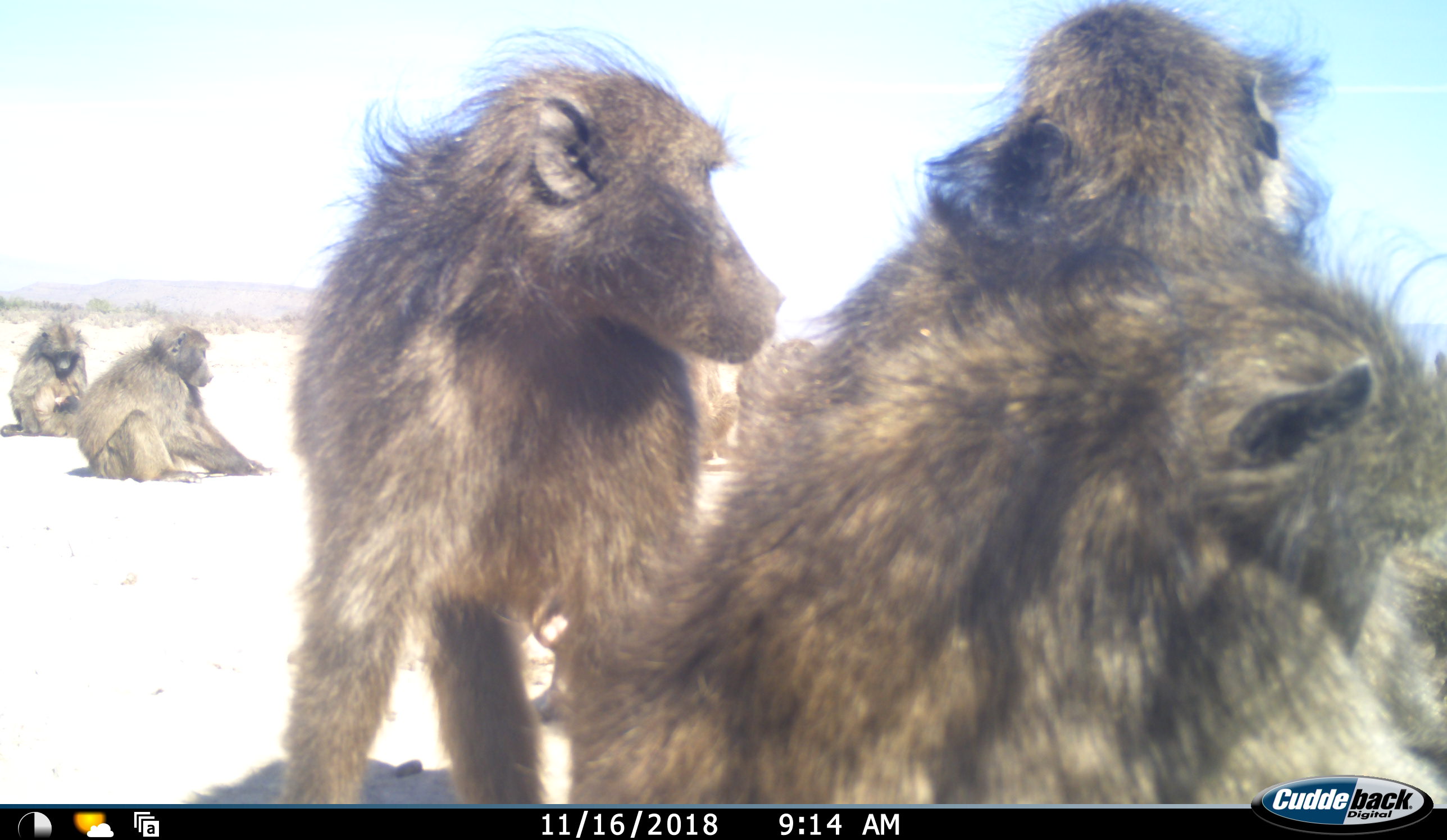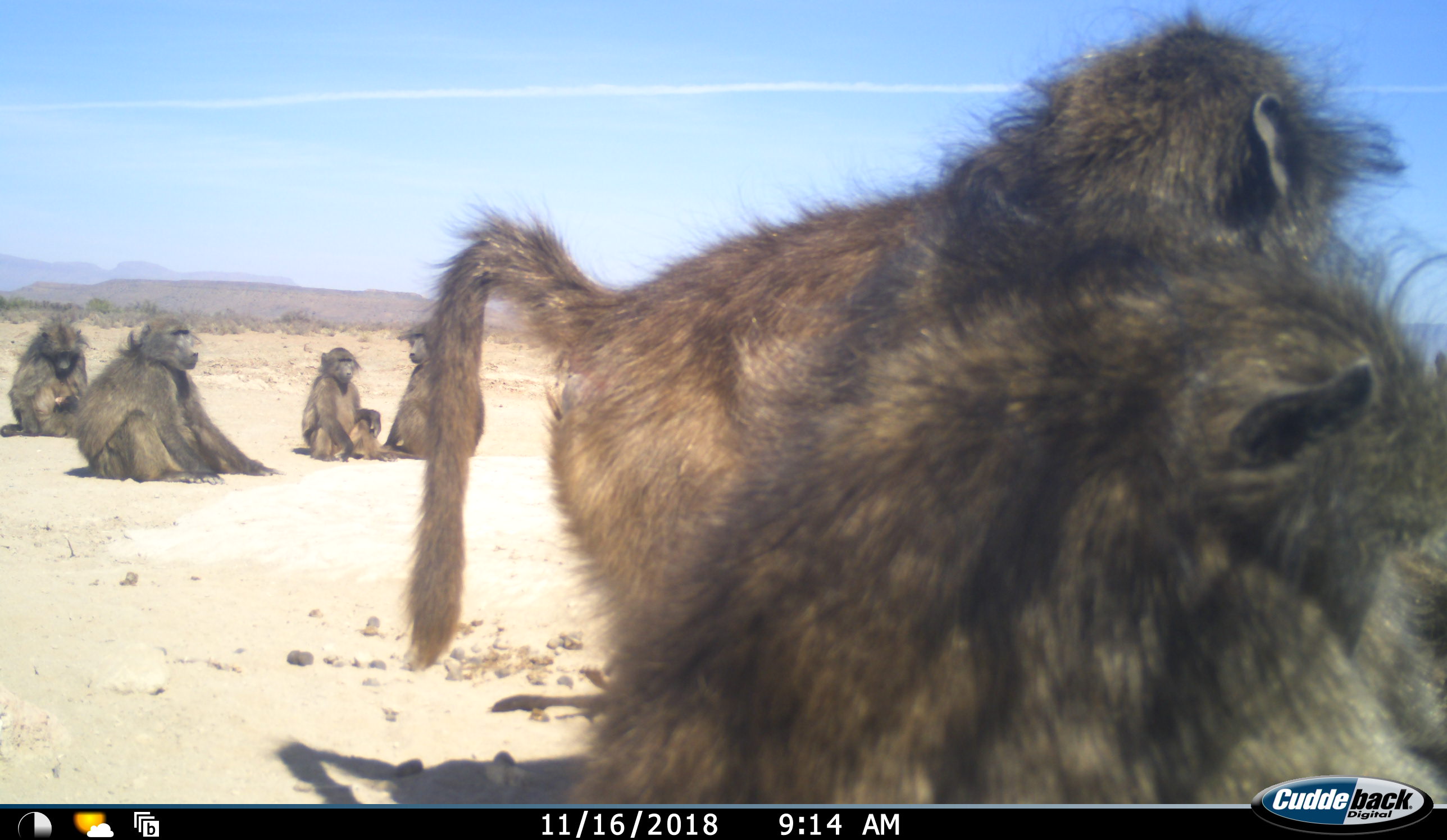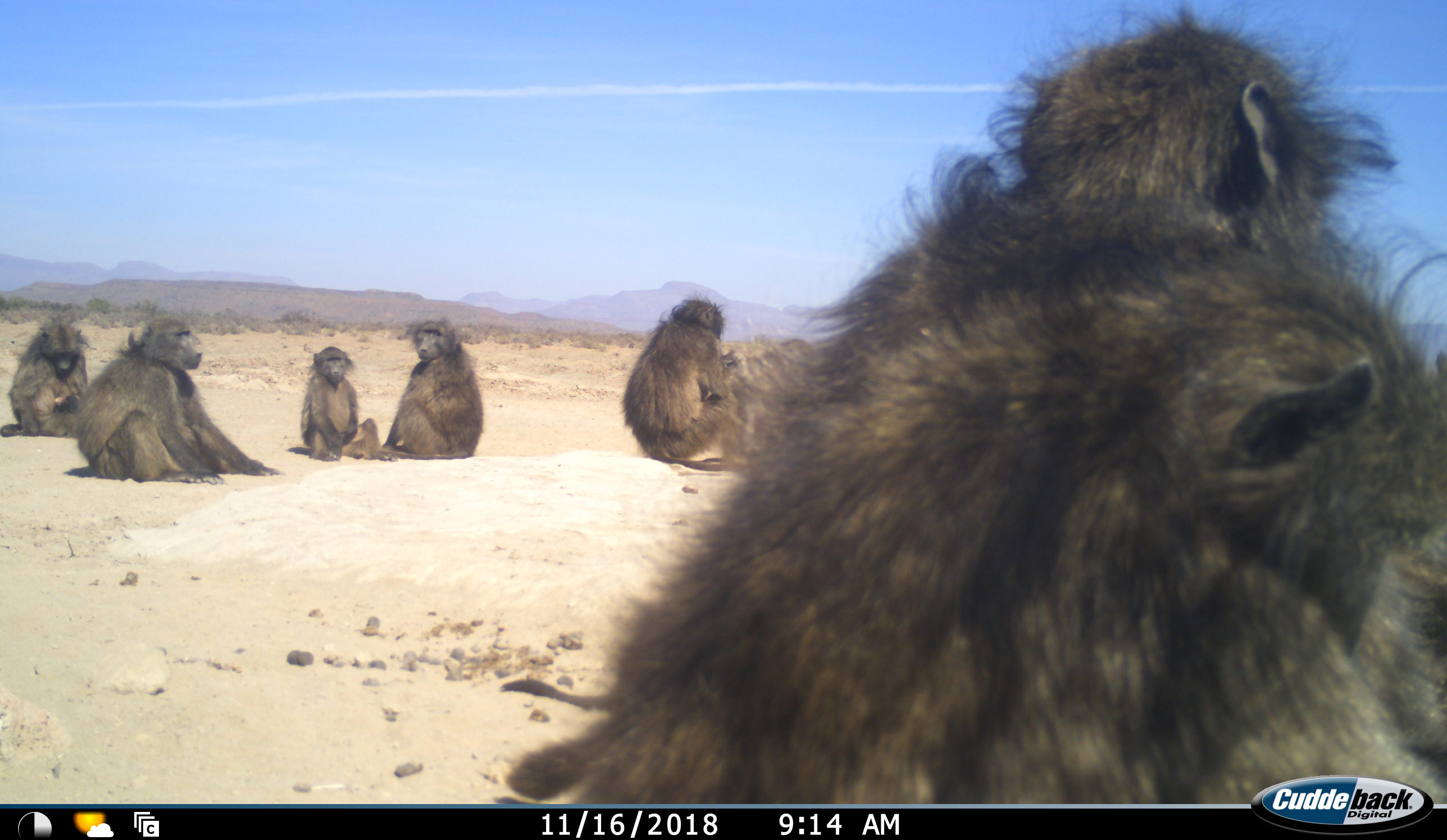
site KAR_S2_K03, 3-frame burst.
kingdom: Animalia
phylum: Chordata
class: Mammalia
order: Primates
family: Cercopithecidae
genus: Papio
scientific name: Papio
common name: baboon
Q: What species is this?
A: Baboon (Papio).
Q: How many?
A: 9.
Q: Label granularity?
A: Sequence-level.